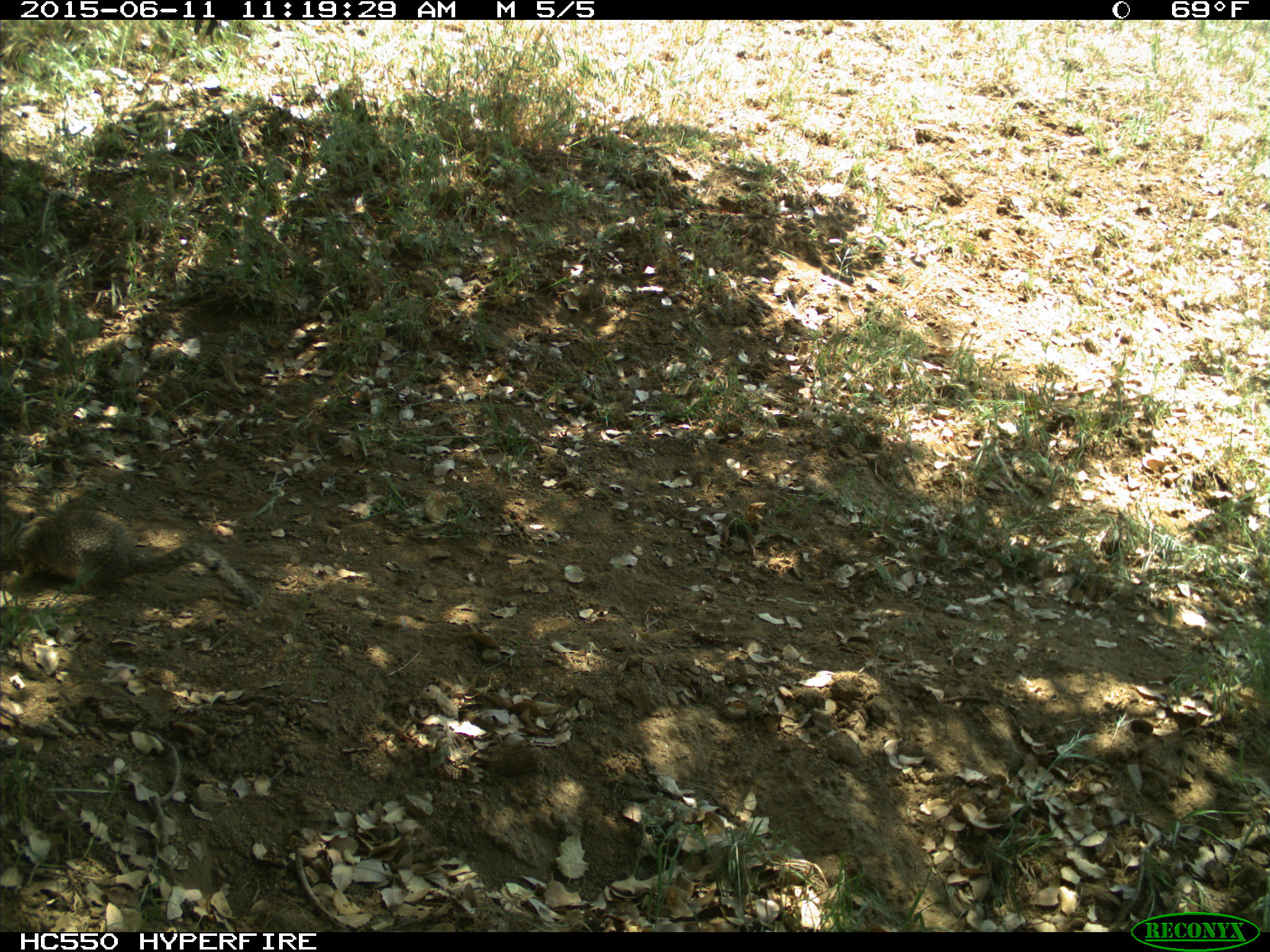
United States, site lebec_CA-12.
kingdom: Animalia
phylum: Chordata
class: Mammalia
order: Rodentia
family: Sciuridae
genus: Otospermophilus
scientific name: Otospermophilus beecheyi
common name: california ground squirrel